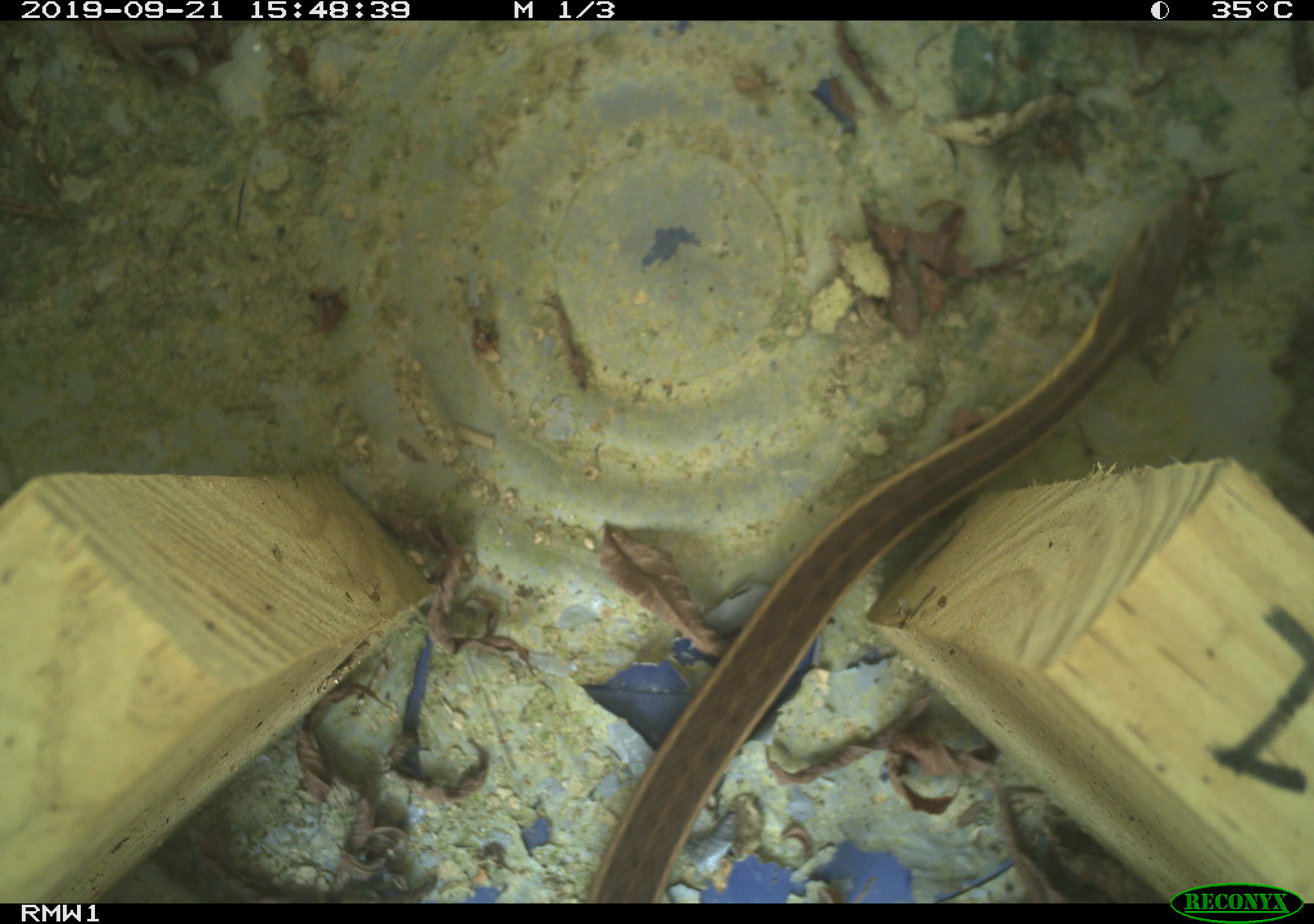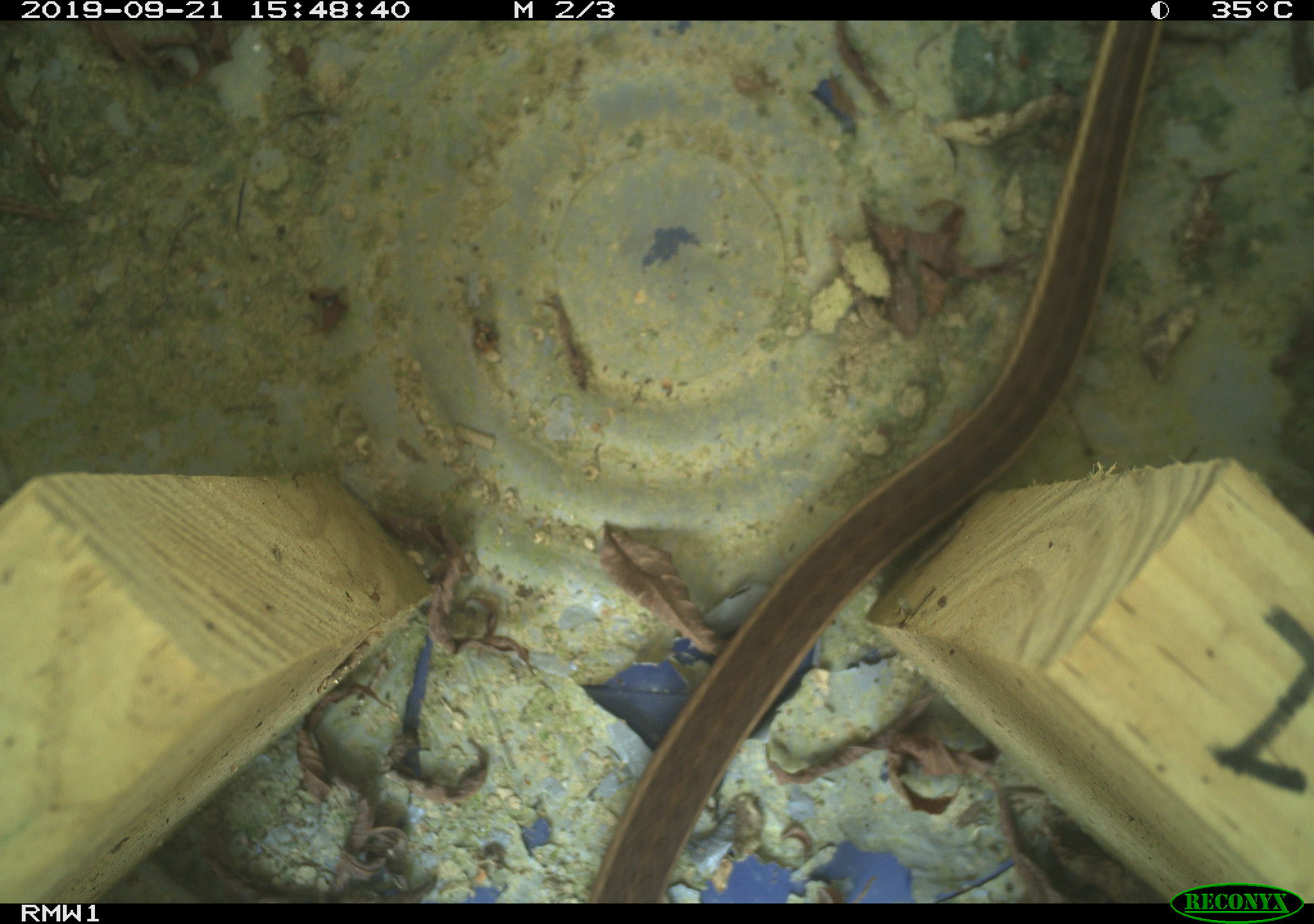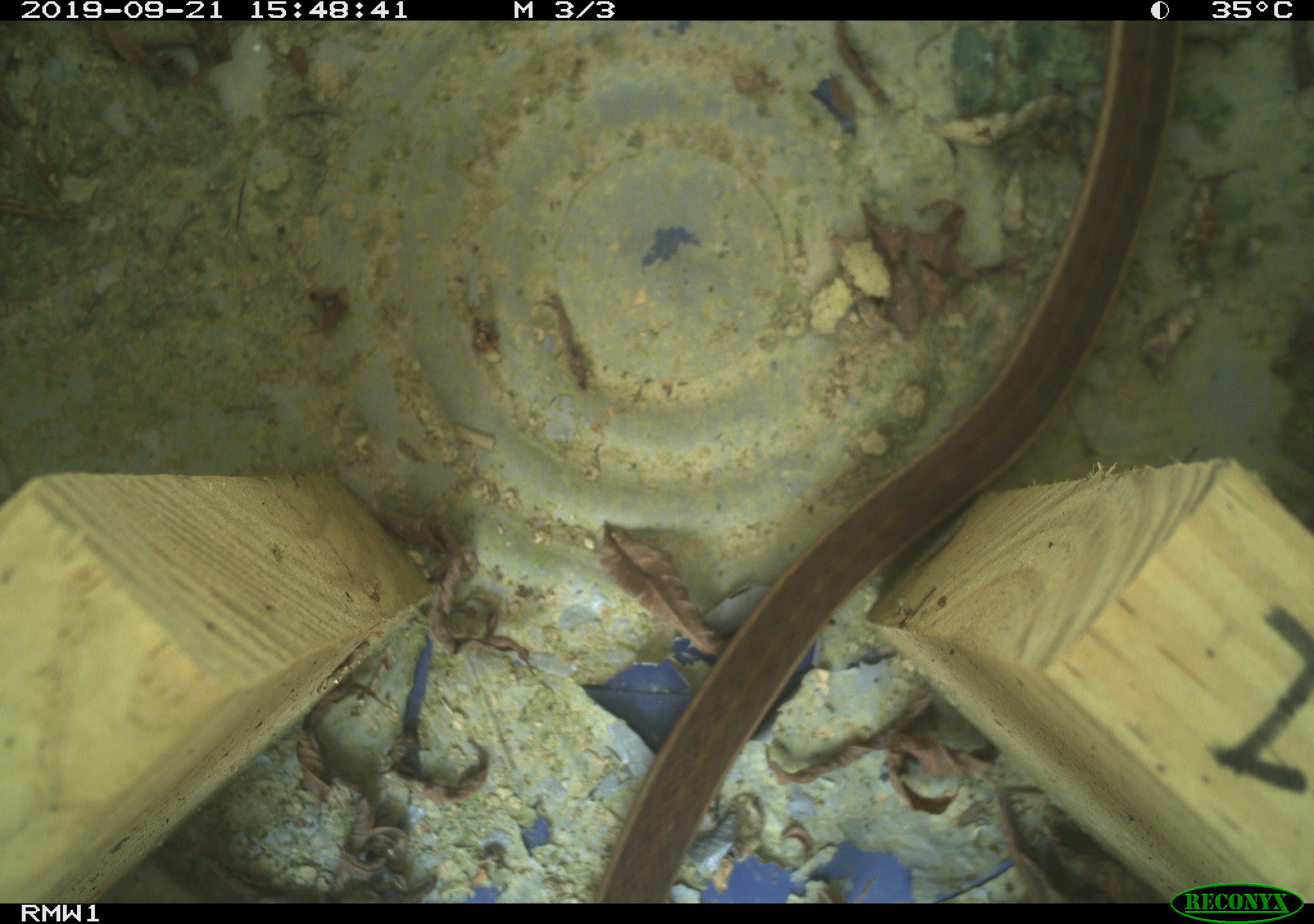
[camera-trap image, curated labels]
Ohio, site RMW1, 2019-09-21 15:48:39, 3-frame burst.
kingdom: Animalia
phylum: Chordata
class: Reptilia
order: Squamata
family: Colubridae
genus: Thamnophis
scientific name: Thamnophis sirtalis sirtalis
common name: eastern gartersnake